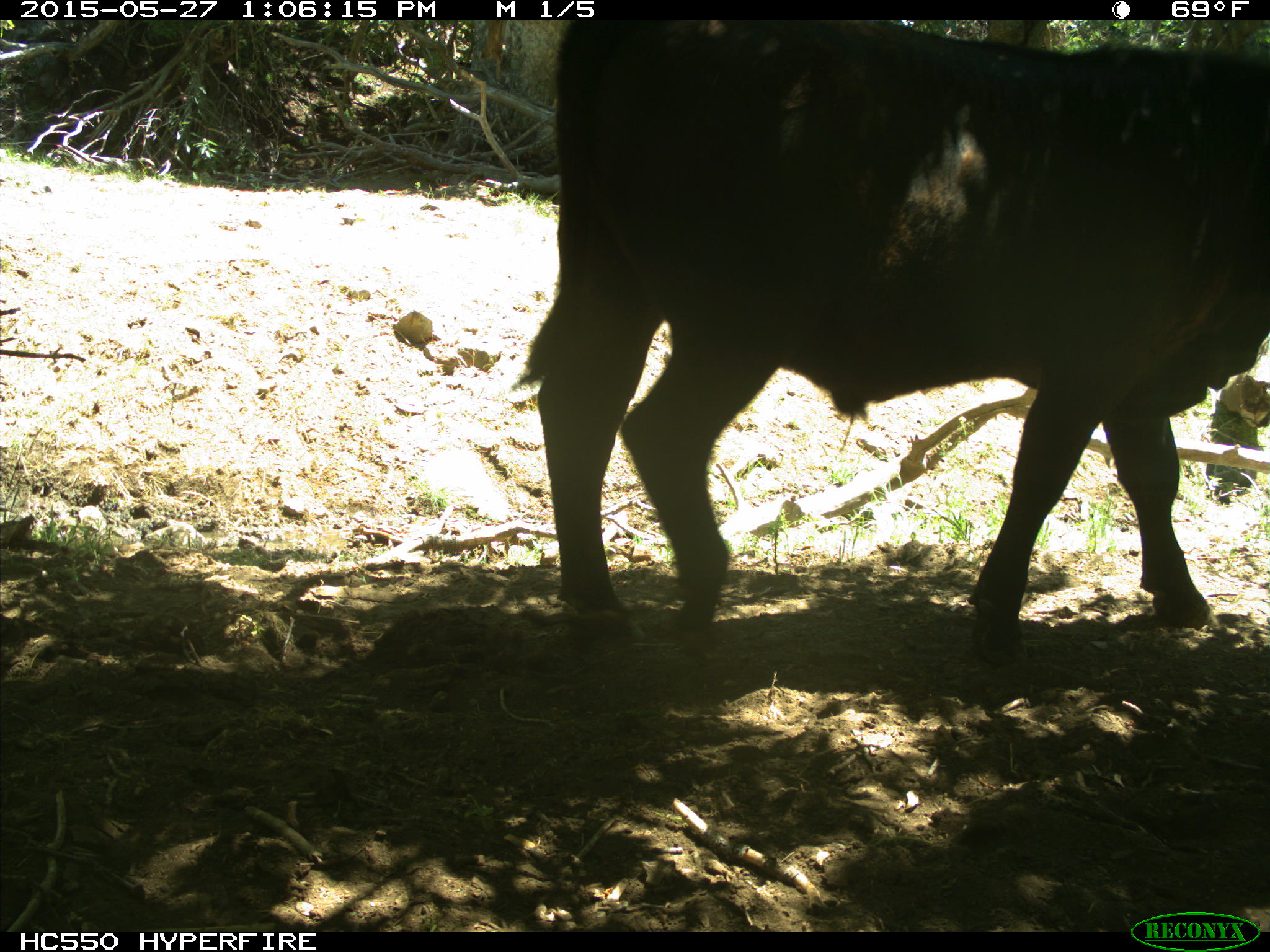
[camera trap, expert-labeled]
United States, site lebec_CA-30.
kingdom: Animalia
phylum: Chordata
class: Mammalia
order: Artiodactyla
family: Bovidae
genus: Bos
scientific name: Bos taurus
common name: domestic cow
Bos taurus (domestic cow).